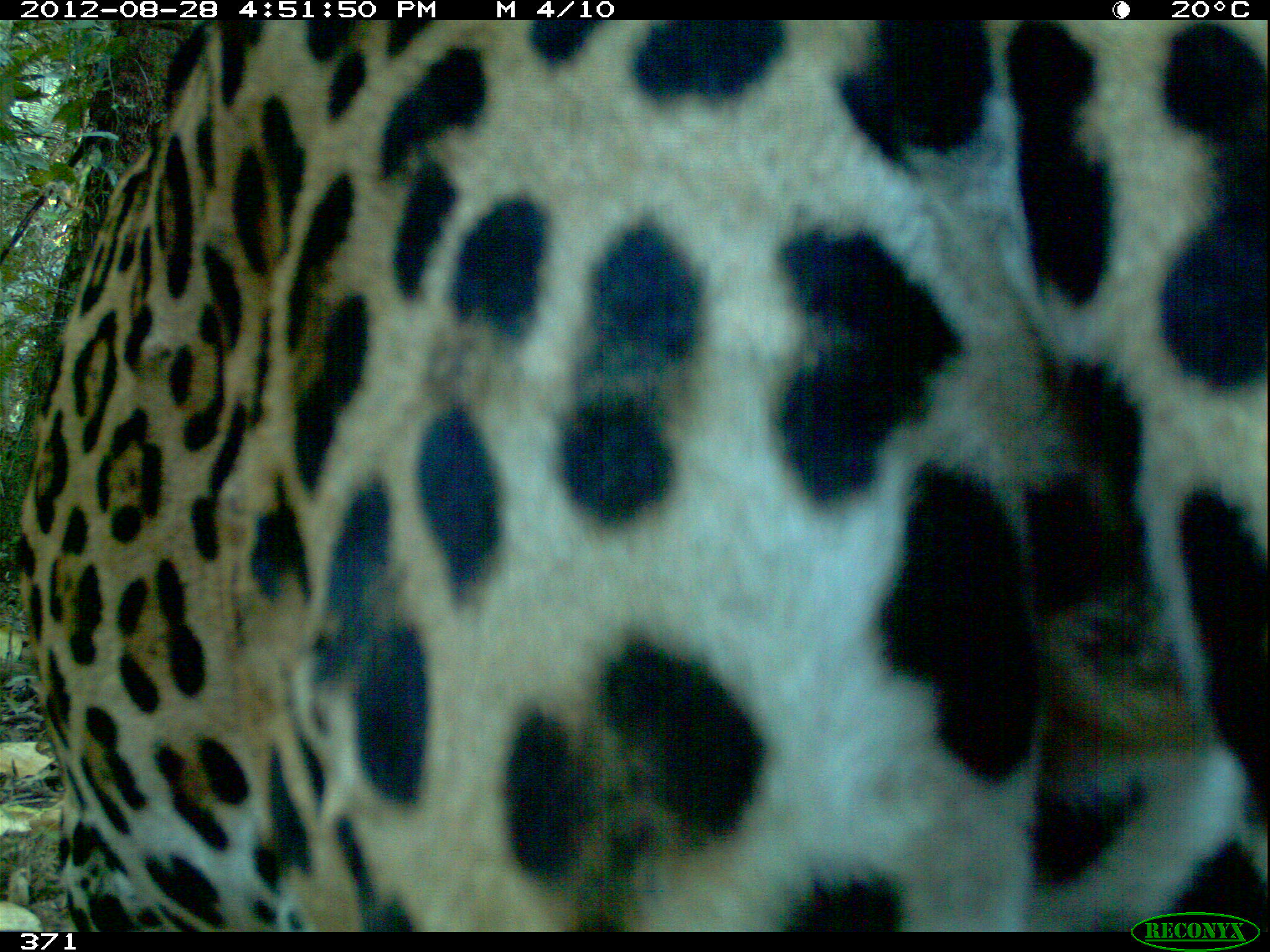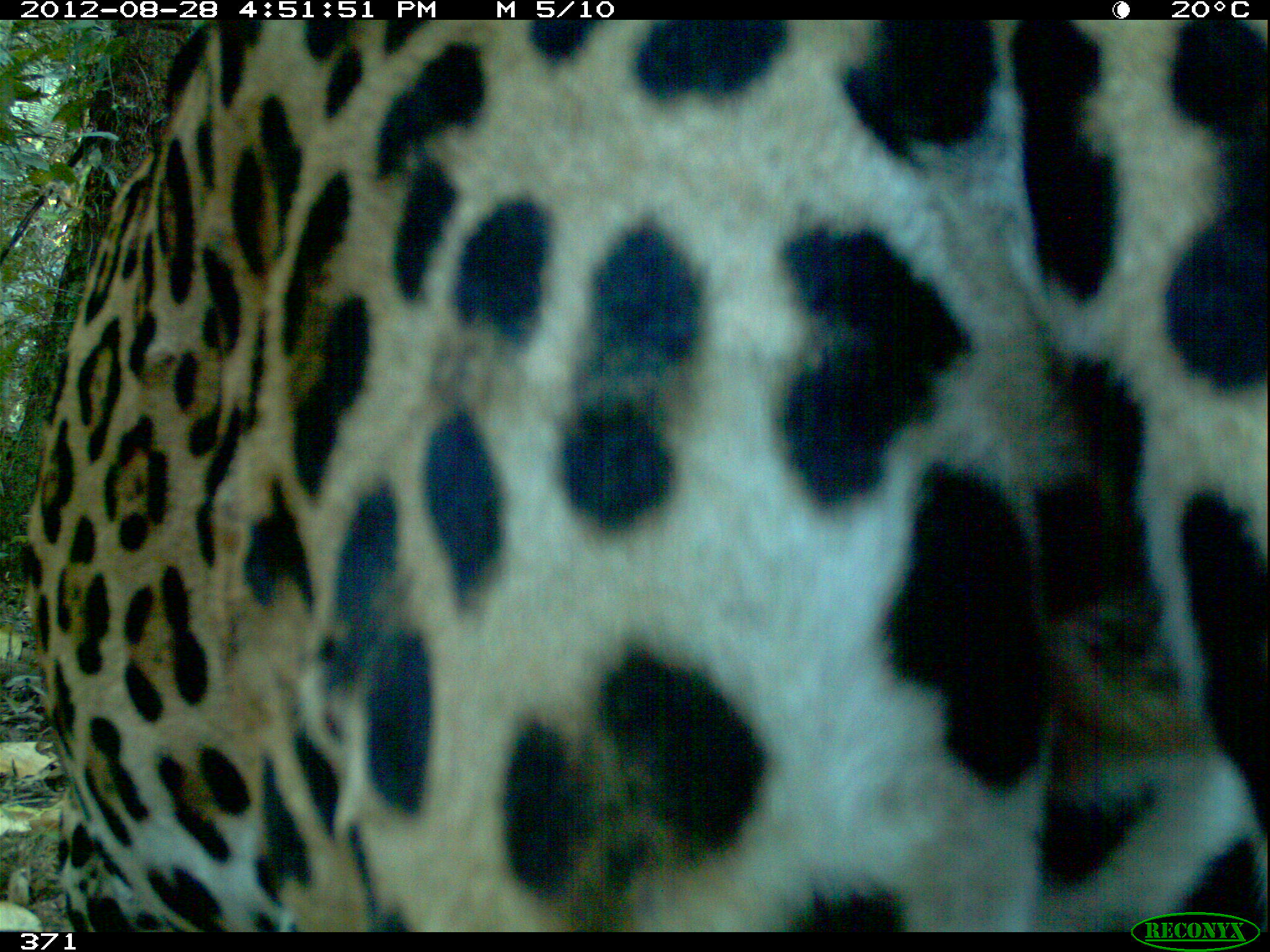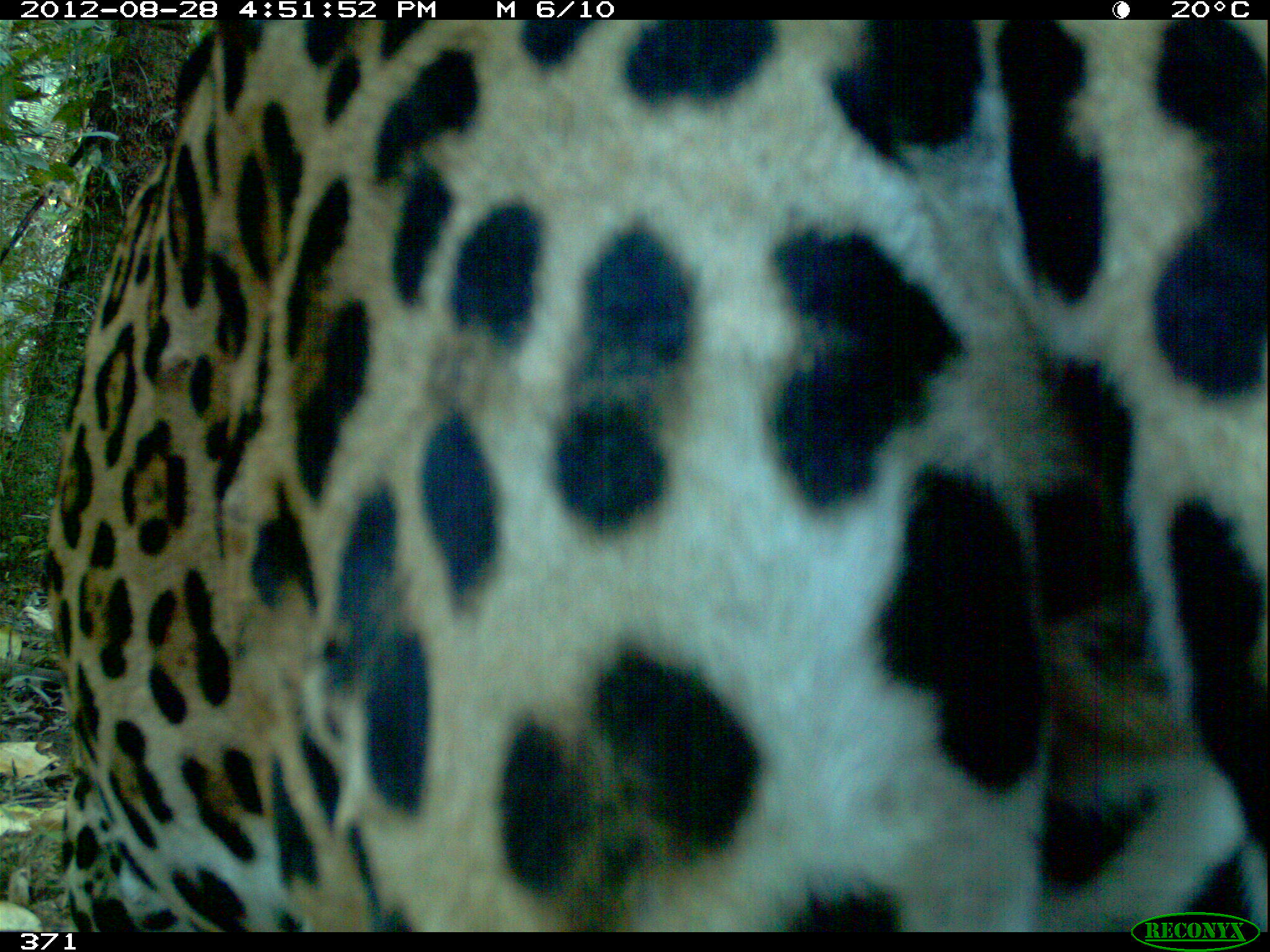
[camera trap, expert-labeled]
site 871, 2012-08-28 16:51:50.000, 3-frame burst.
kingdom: Animalia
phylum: Chordata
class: Mammalia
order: Carnivora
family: Felidae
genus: Panthera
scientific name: Panthera onca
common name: jaguar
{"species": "Panthera onca (jaguar)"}